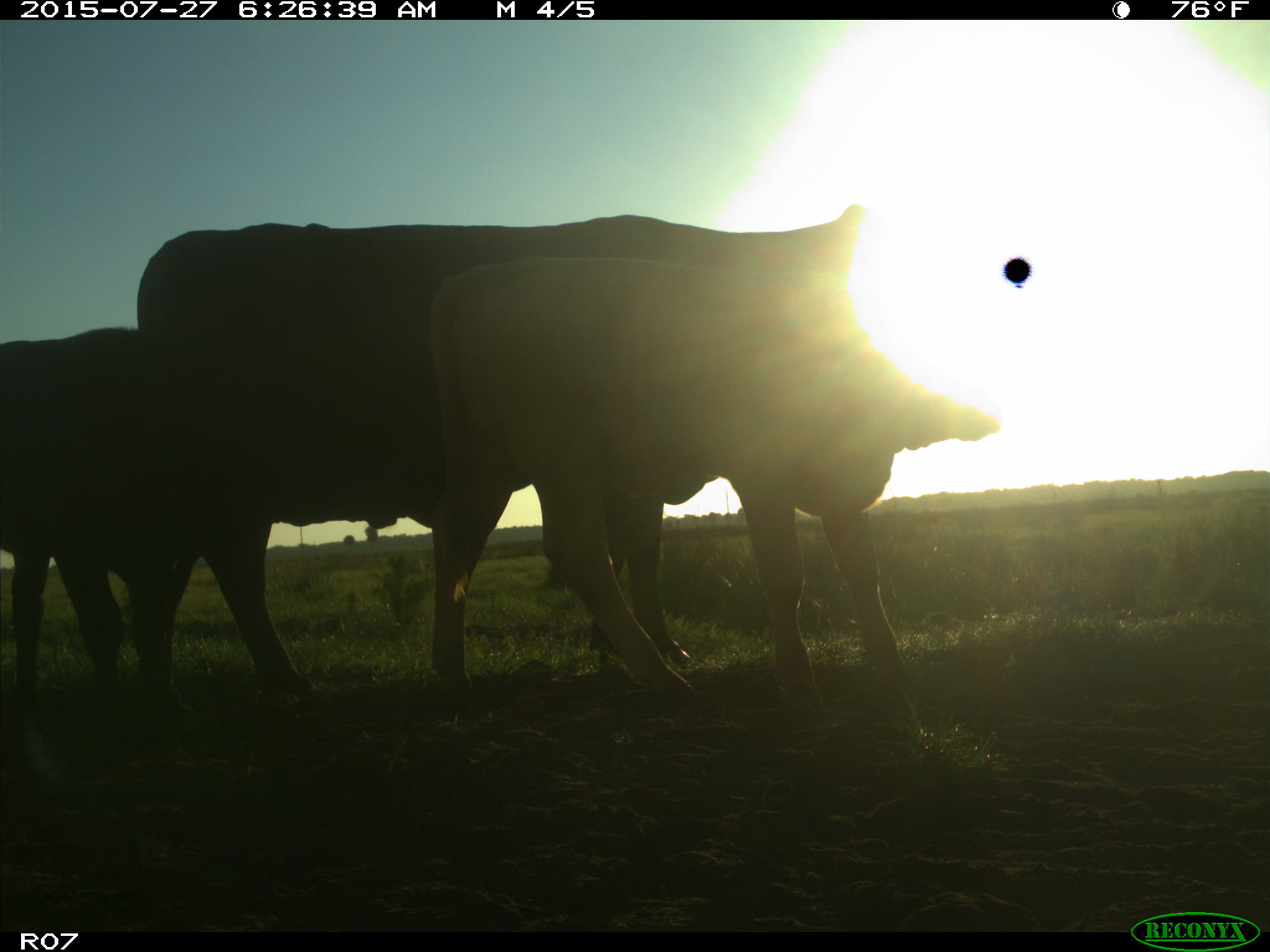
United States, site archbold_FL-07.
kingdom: Animalia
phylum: Chordata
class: Mammalia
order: Artiodactyla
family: Bovidae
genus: Bos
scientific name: Bos taurus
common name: domestic cow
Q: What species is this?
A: Bos taurus (domestic cow).